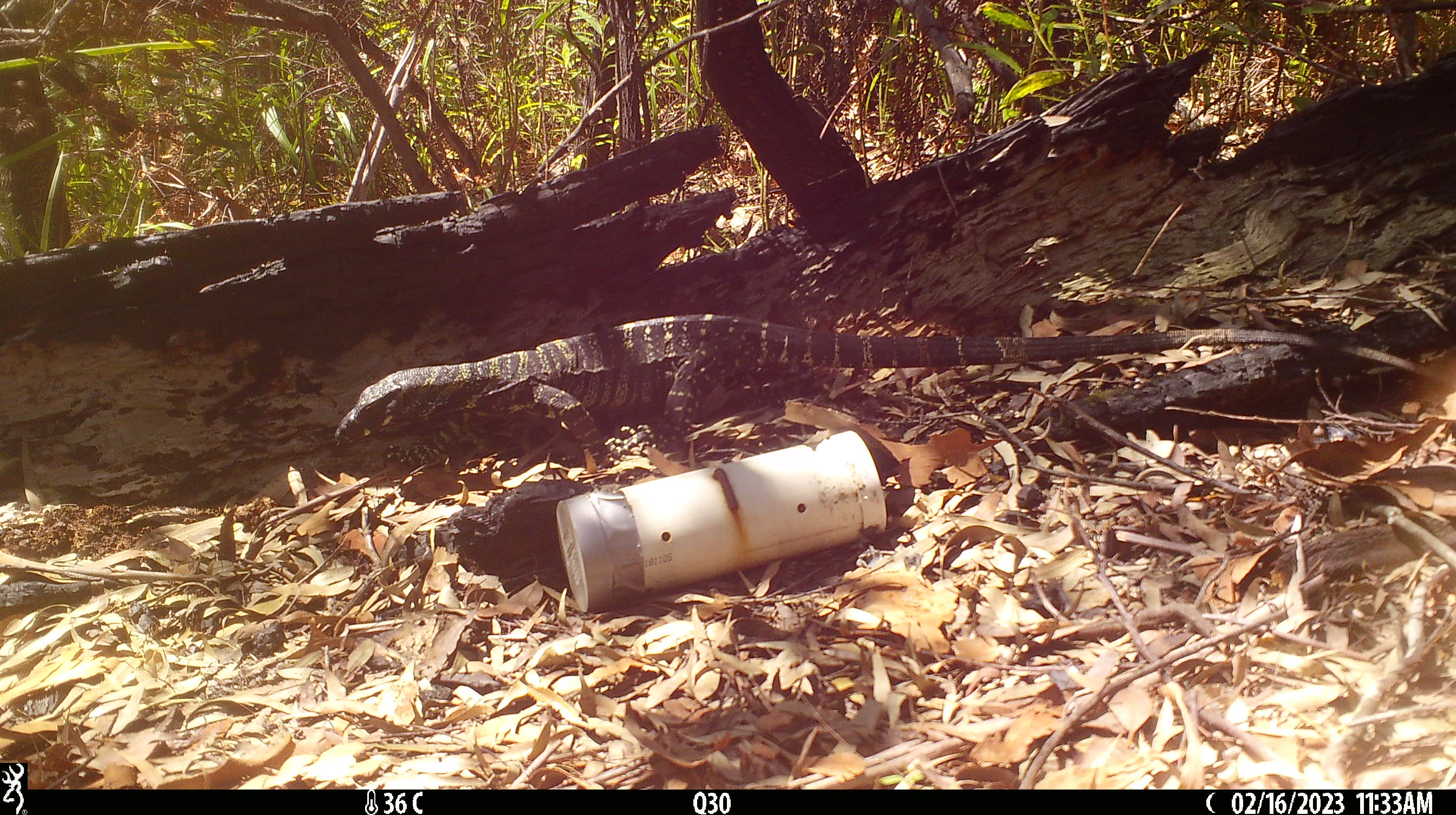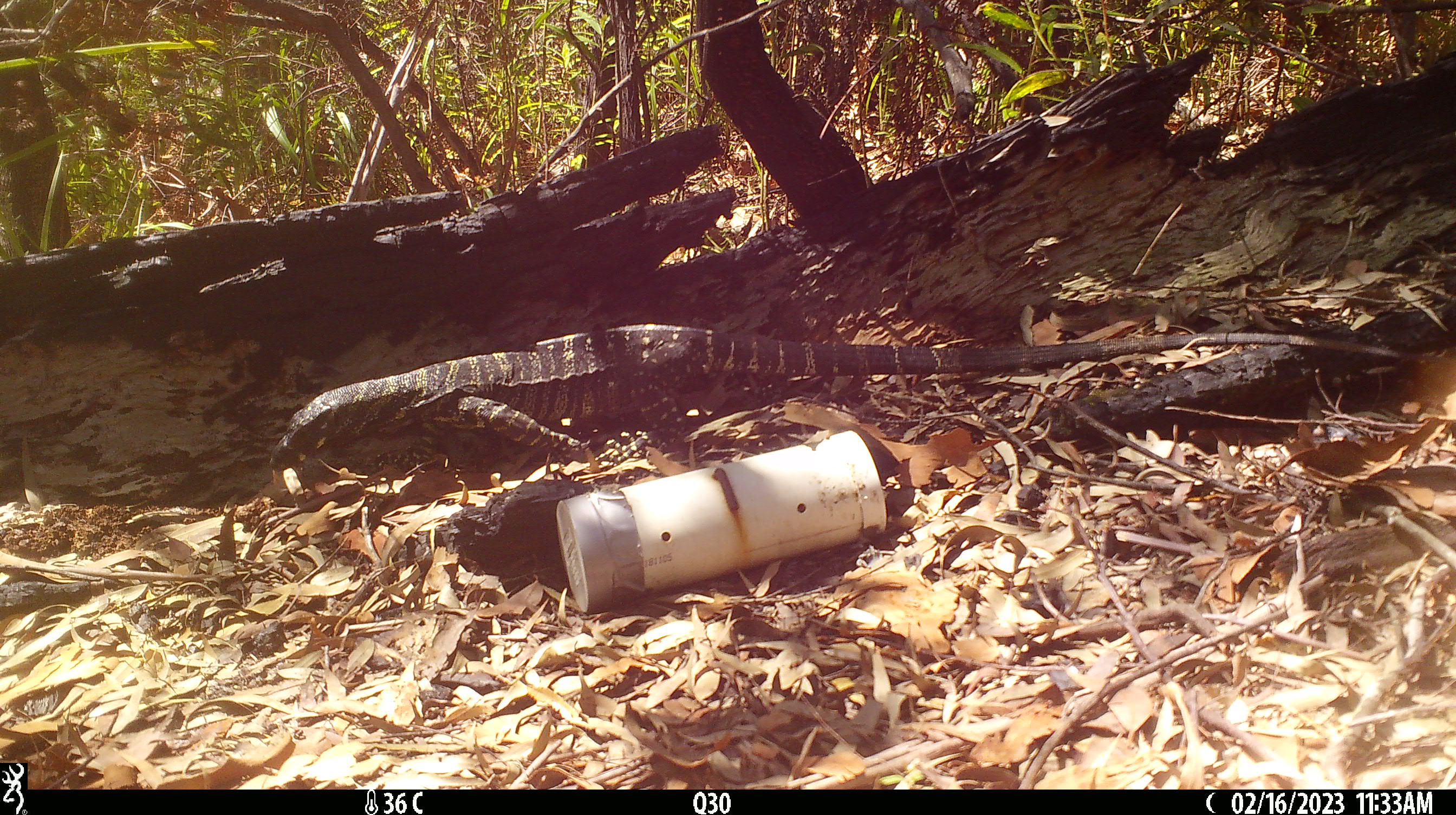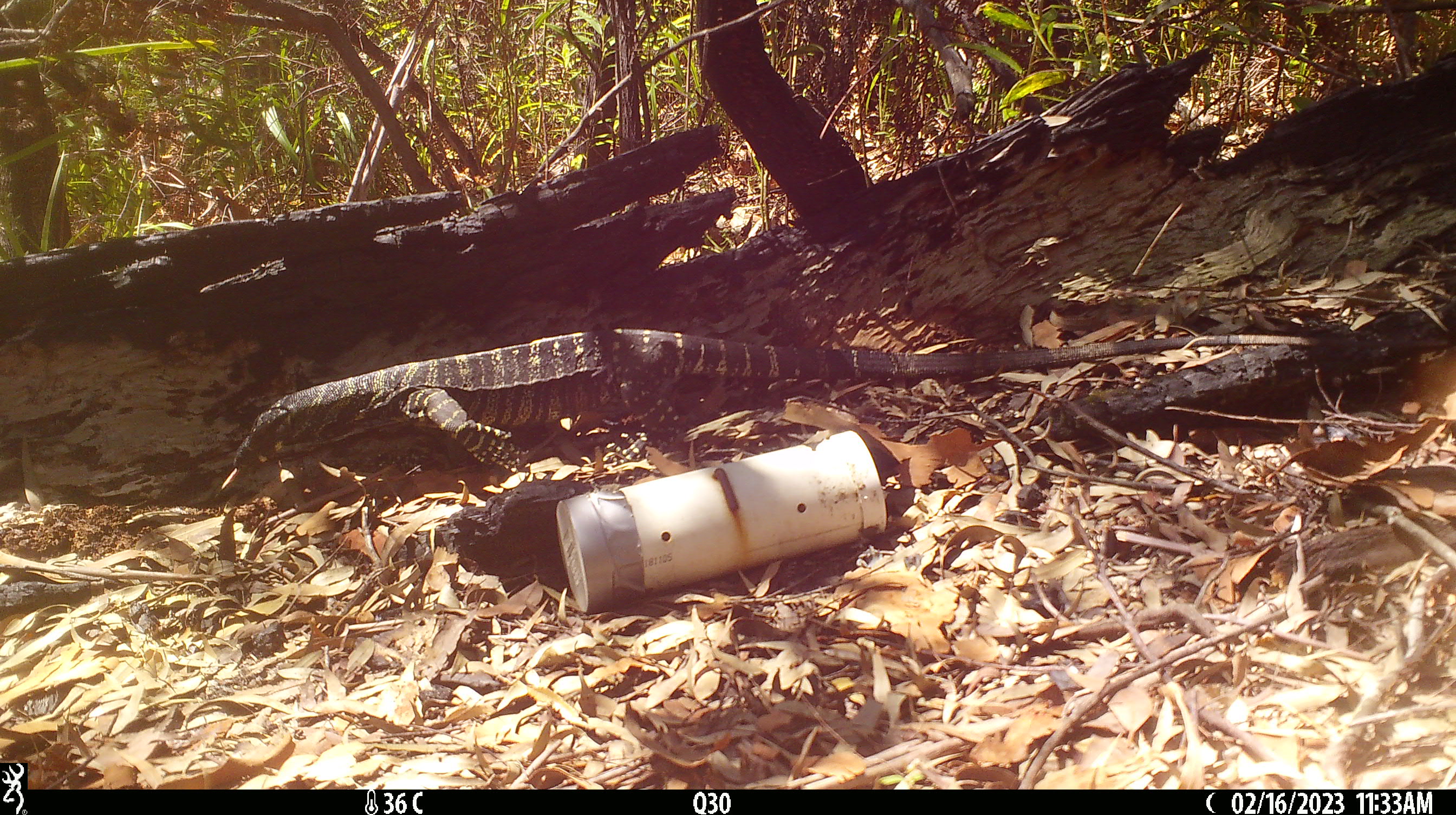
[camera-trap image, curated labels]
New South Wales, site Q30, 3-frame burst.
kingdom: Animalia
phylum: Chordata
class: Reptilia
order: Squamata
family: Varanidae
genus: Varanus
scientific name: Varanus varius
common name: lace monitor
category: goanna